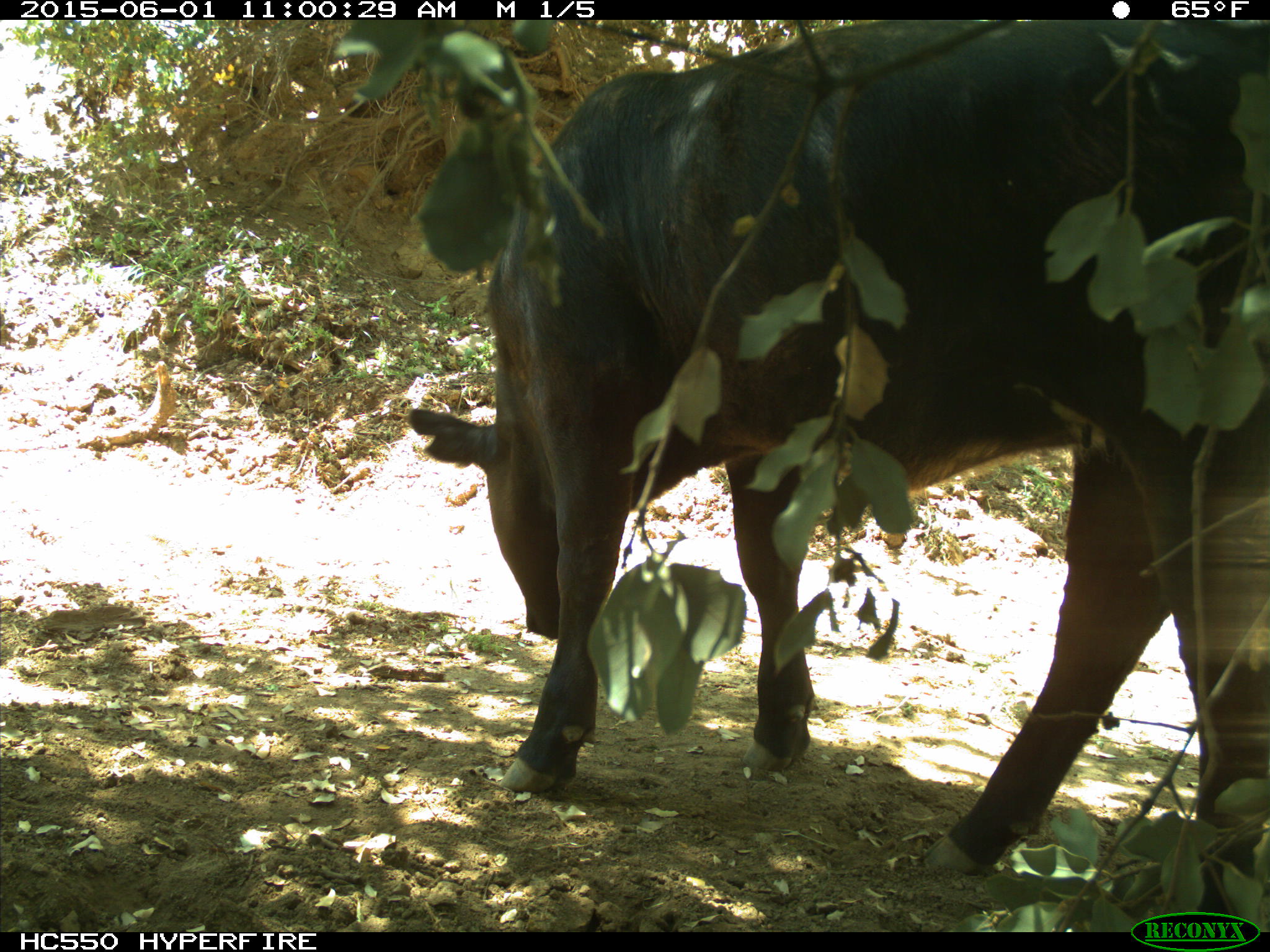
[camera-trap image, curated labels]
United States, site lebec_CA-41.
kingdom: Animalia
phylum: Chordata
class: Mammalia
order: Artiodactyla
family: Bovidae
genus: Bos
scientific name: Bos taurus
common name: domestic cow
Bos taurus (domestic cow).